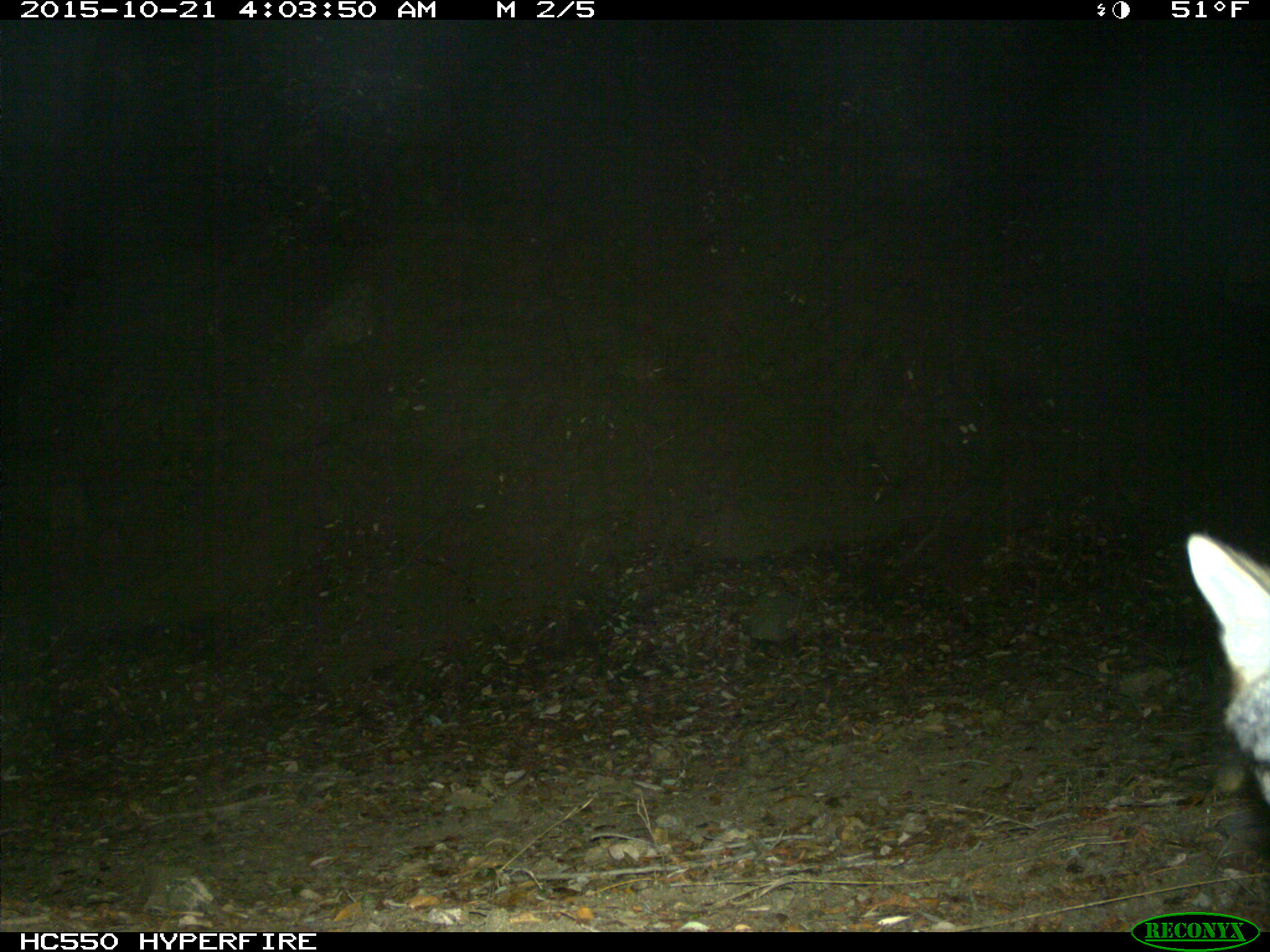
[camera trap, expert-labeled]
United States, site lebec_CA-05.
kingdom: Animalia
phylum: Chordata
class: Mammalia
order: Carnivora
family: Canidae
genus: Urocyon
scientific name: Urocyon cinereoargenteus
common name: gray fox